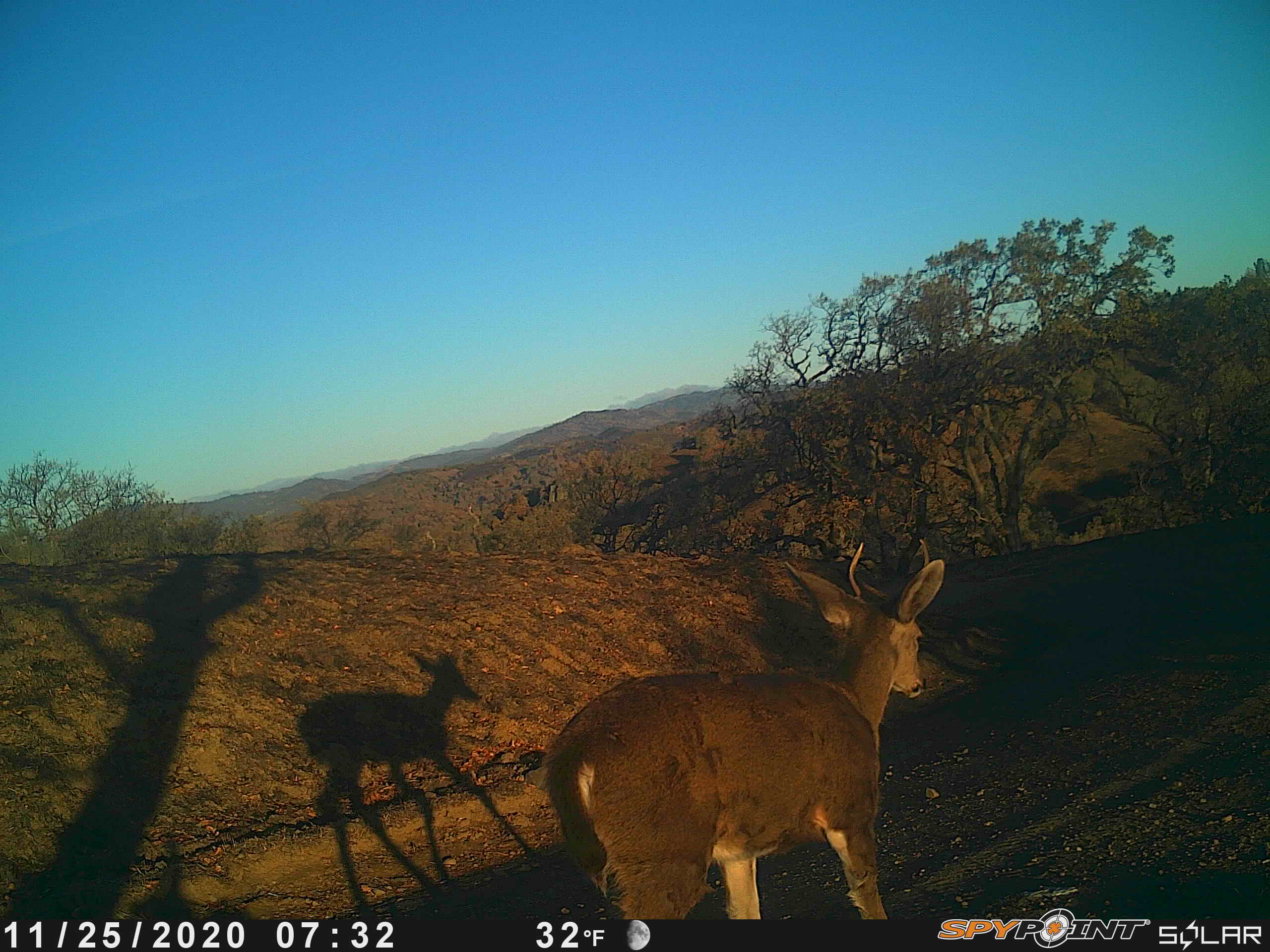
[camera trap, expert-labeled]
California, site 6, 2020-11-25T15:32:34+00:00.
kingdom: Animalia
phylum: Chordata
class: Mammalia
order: Artiodactyla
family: Cervidae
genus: Odocoileus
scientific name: Odocoileus hemionus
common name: mule deer